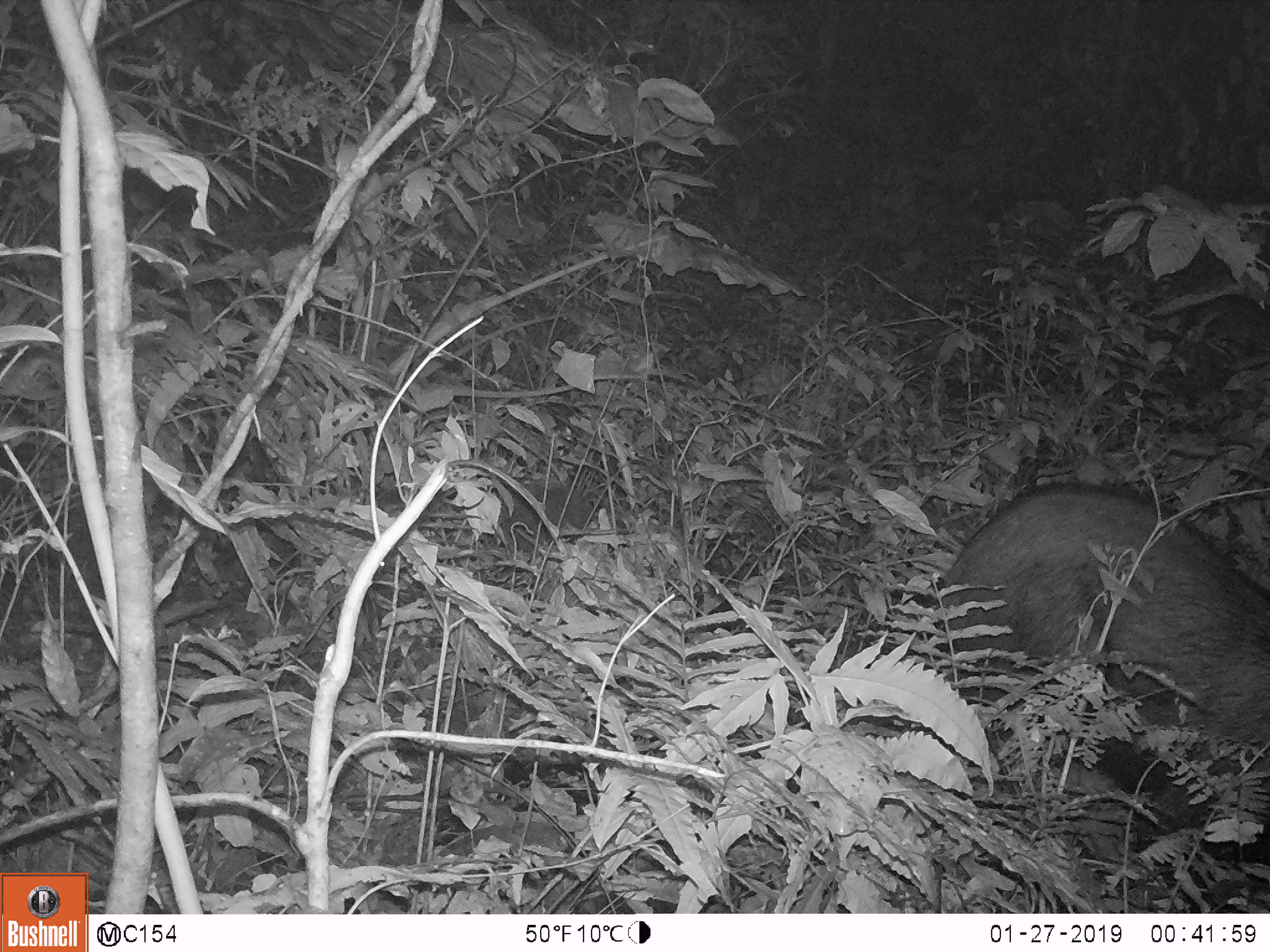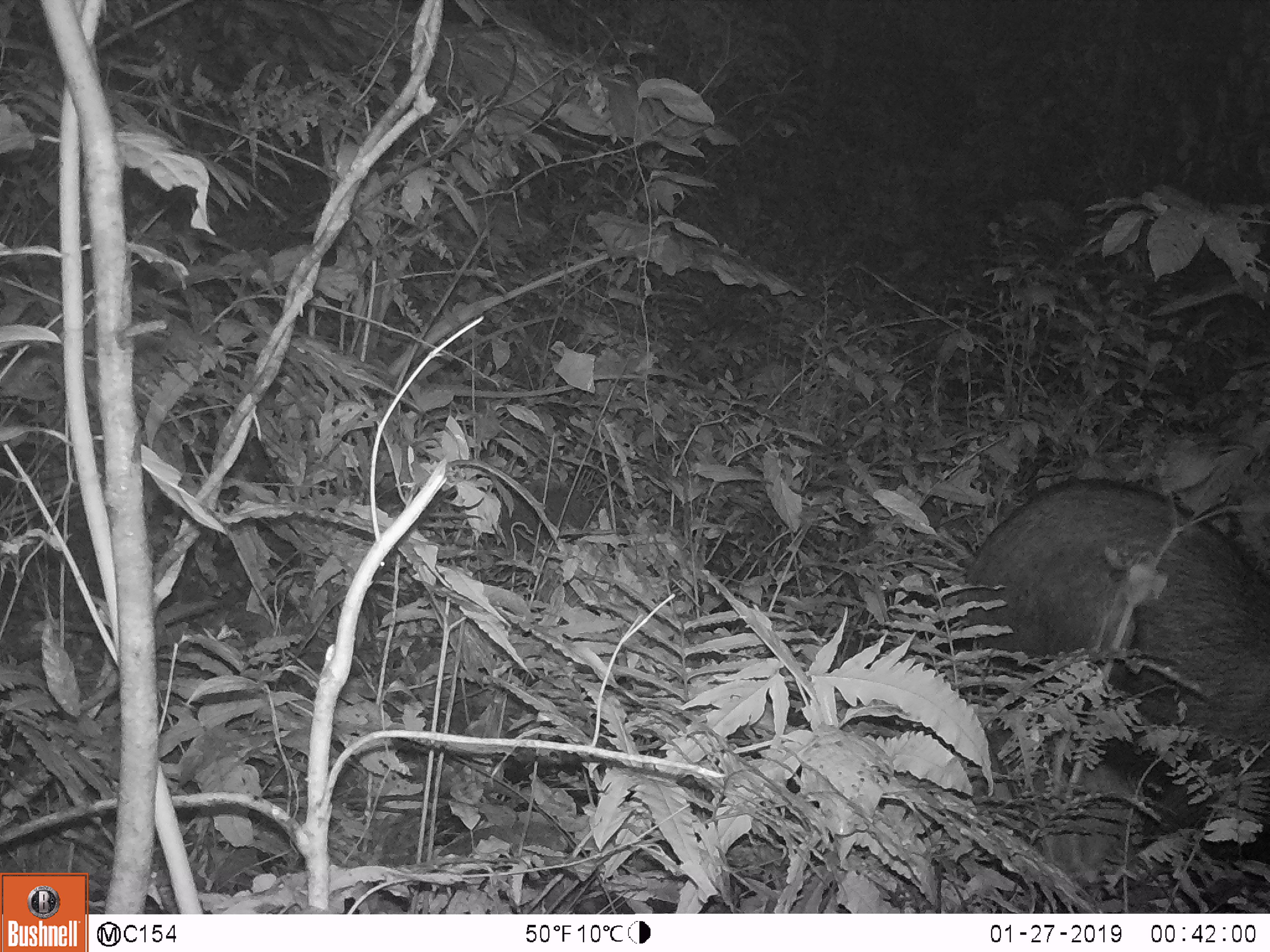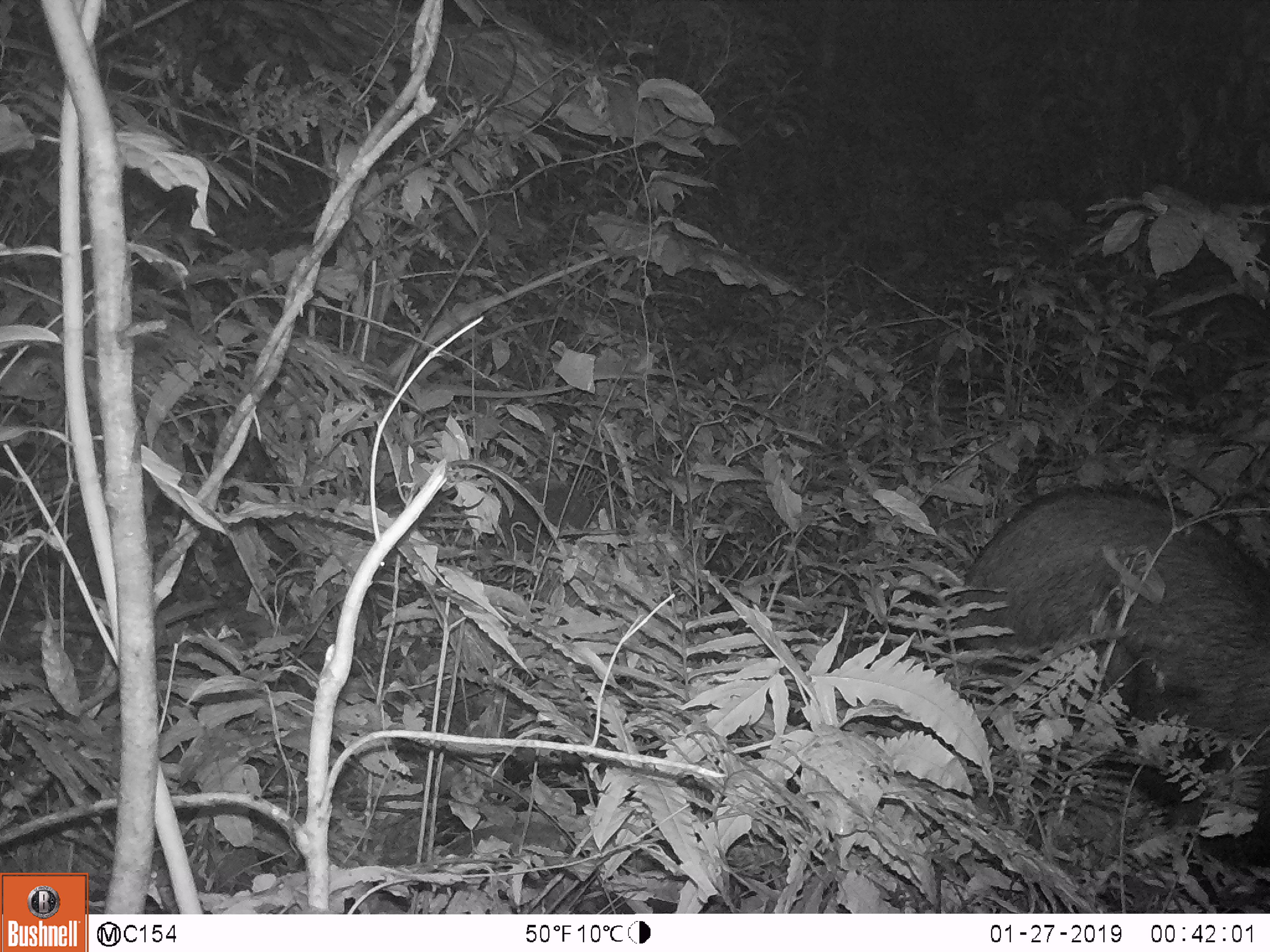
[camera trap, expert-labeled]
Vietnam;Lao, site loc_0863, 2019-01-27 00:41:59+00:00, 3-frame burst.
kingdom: Animalia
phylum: Chordata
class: Mammalia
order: Artiodactyla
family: Bovidae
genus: Capricornis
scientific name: Capricornis sumatraensis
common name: chinese serow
Chinese serow (Capricornis sumatraensis). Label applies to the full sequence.